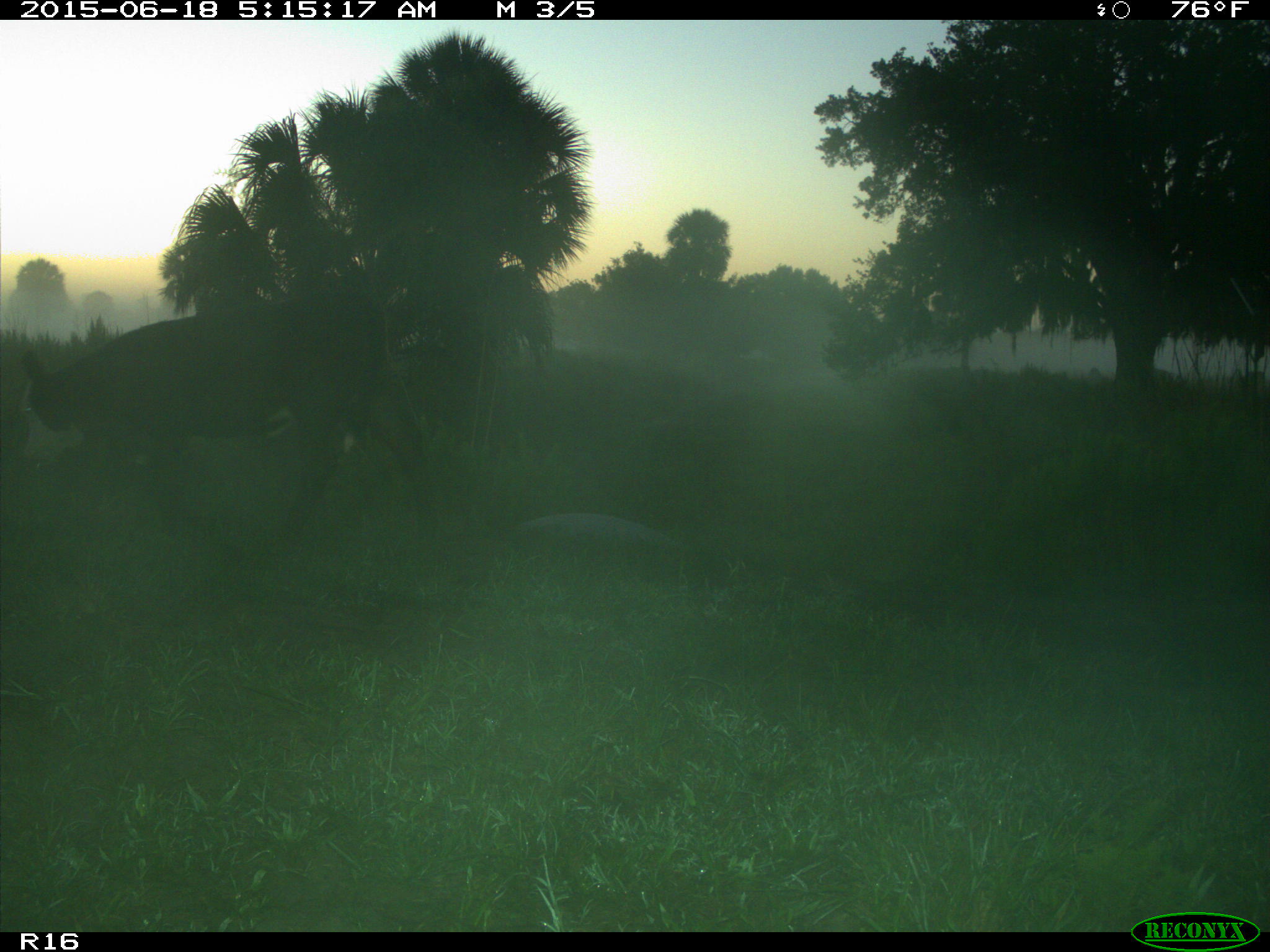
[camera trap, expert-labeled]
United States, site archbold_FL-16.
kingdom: Animalia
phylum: Chordata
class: Mammalia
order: Artiodactyla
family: Bovidae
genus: Bos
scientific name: Bos taurus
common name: domestic cow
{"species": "Bos taurus (domestic cow)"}